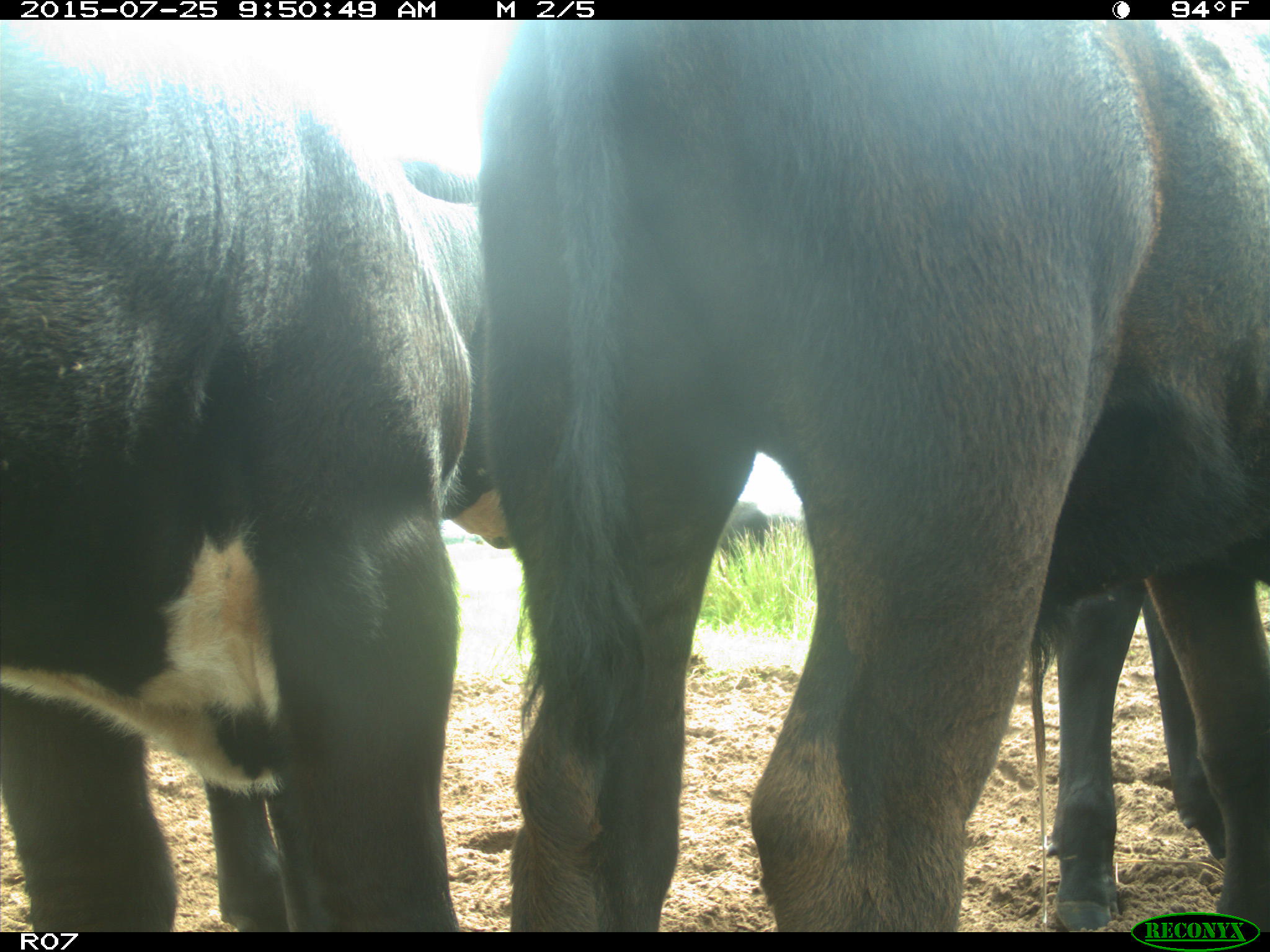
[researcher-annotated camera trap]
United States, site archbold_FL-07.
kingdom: Animalia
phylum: Chordata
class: Mammalia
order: Artiodactyla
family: Bovidae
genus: Bos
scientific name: Bos taurus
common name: domestic cow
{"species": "Bos taurus (domestic cow)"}